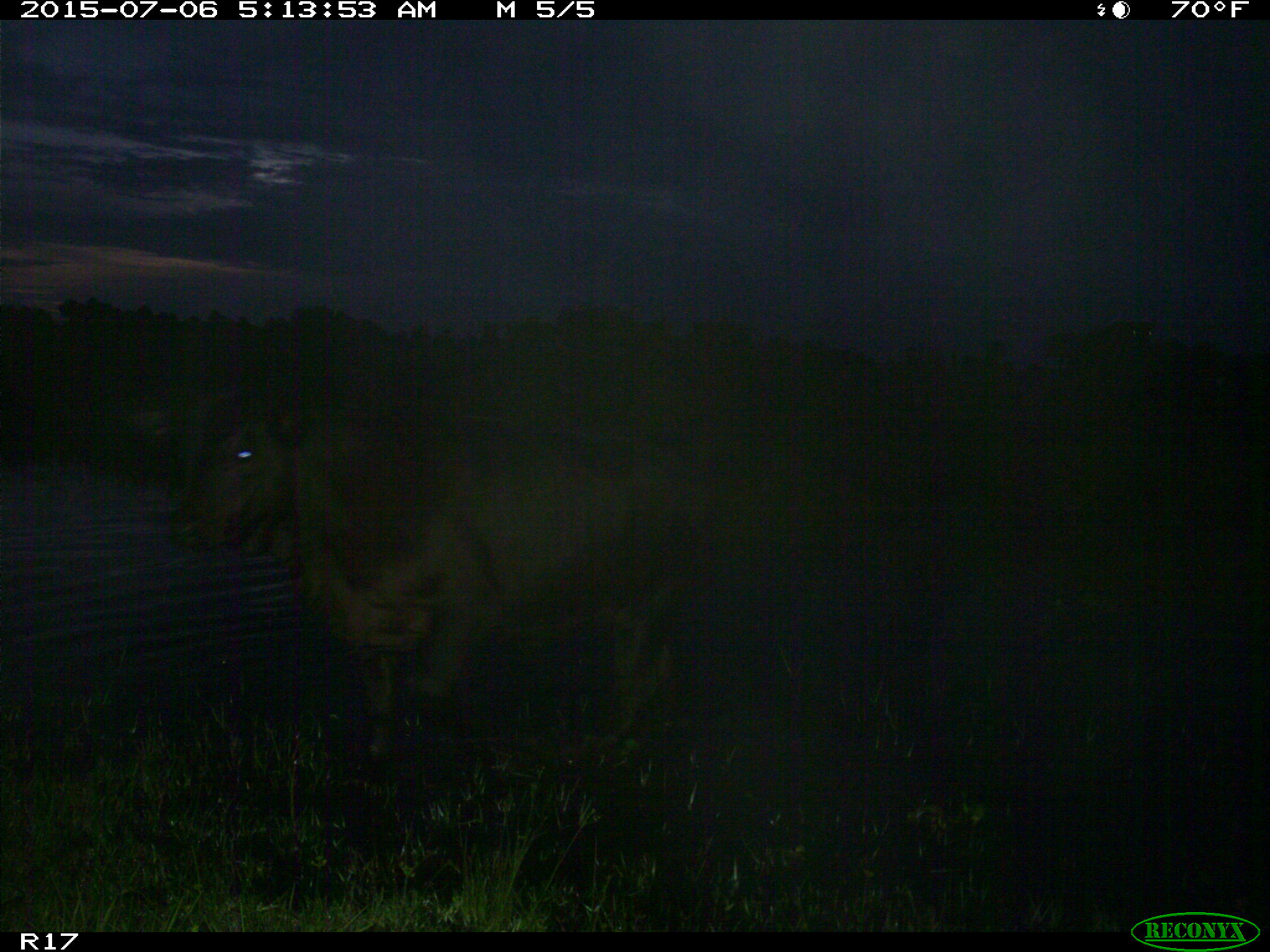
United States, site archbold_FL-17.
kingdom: Animalia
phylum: Chordata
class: Mammalia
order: Artiodactyla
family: Bovidae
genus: Bos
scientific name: Bos taurus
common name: domestic cow